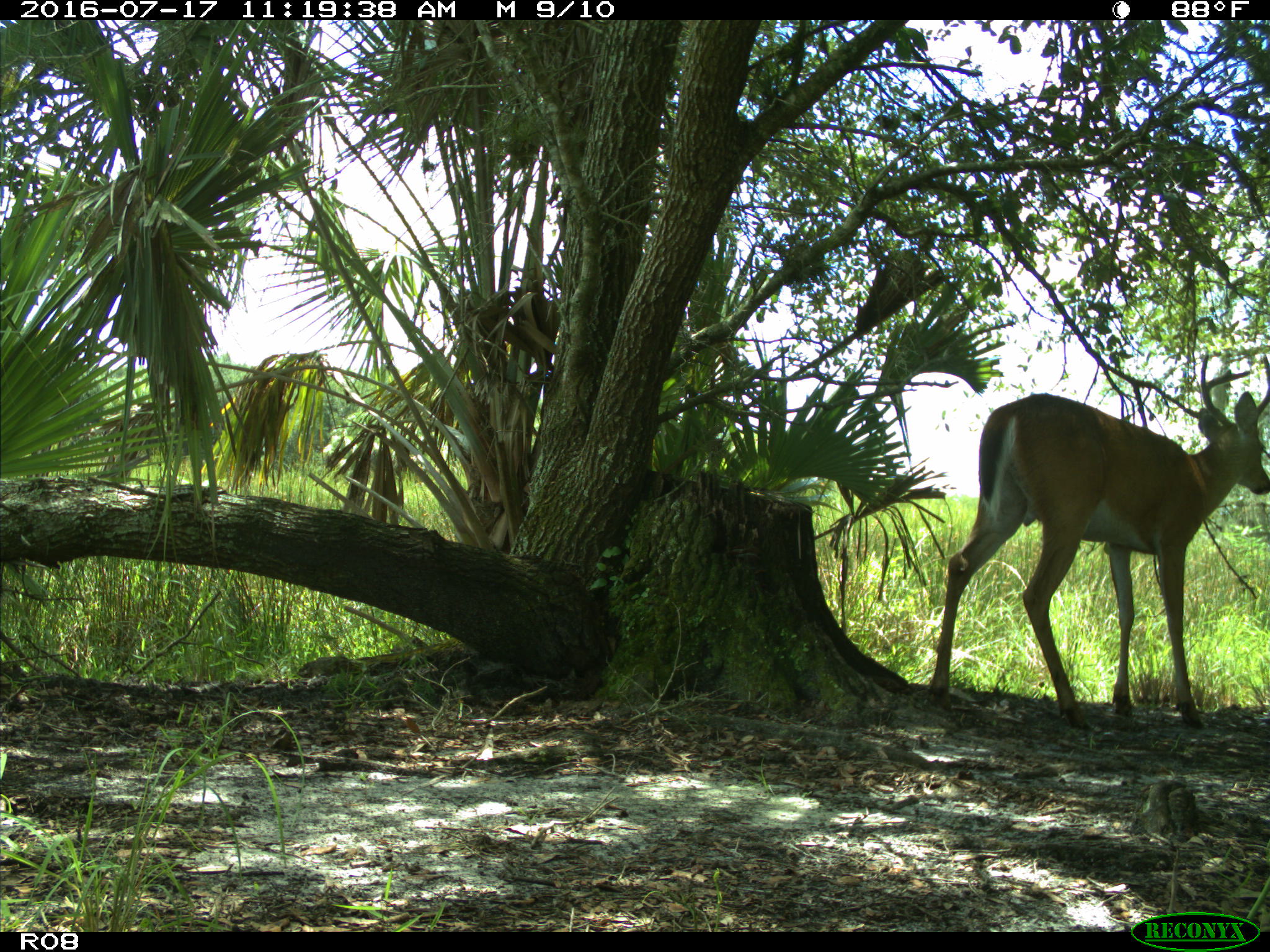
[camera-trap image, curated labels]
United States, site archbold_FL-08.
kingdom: Animalia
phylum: Chordata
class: Mammalia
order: Artiodactyla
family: Cervidae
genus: Odocoileus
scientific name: Odocoileus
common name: deer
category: unidentified deer